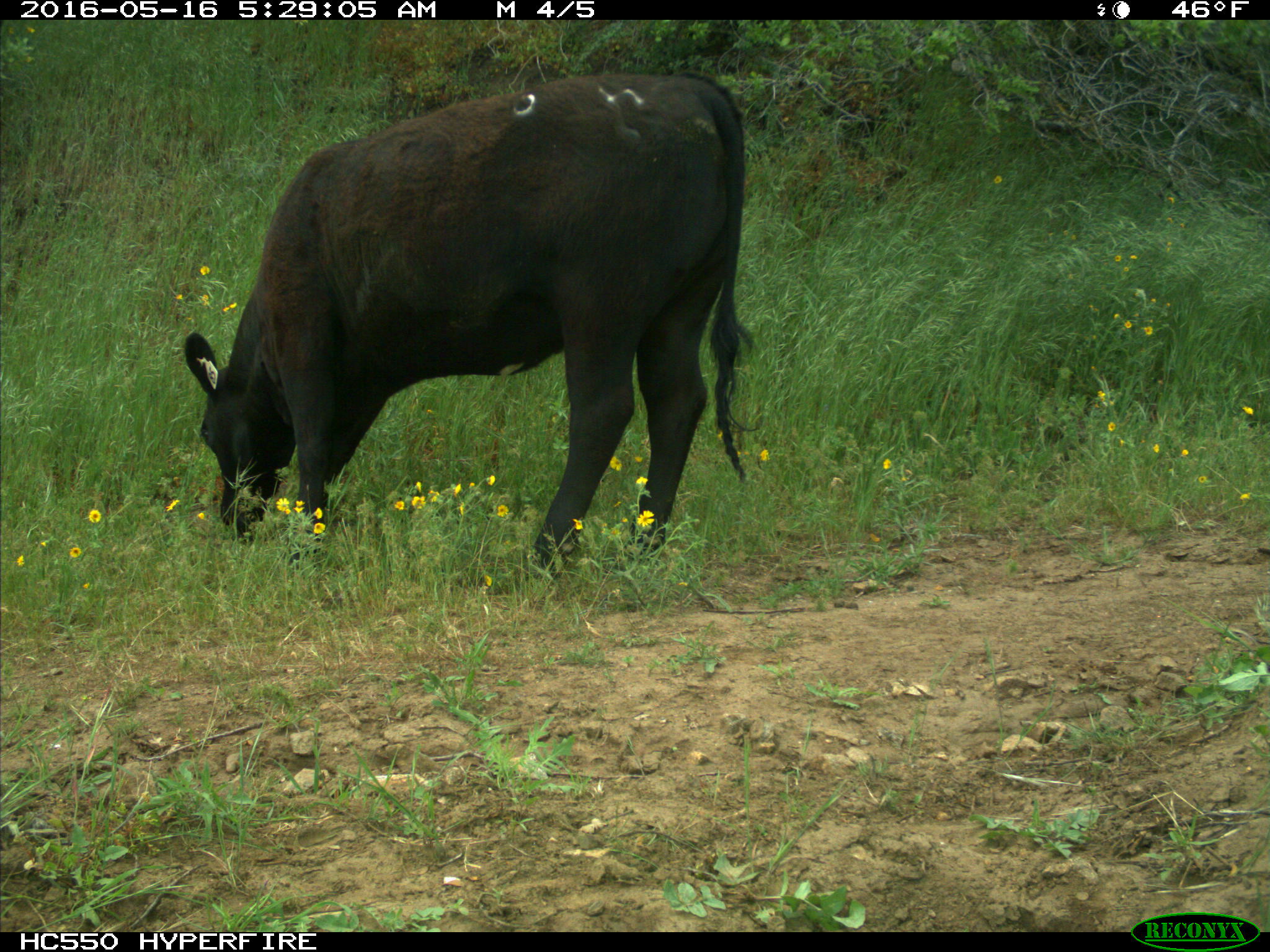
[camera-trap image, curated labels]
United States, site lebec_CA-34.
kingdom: Animalia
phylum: Chordata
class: Mammalia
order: Artiodactyla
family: Bovidae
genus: Bos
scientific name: Bos taurus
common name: domestic cow